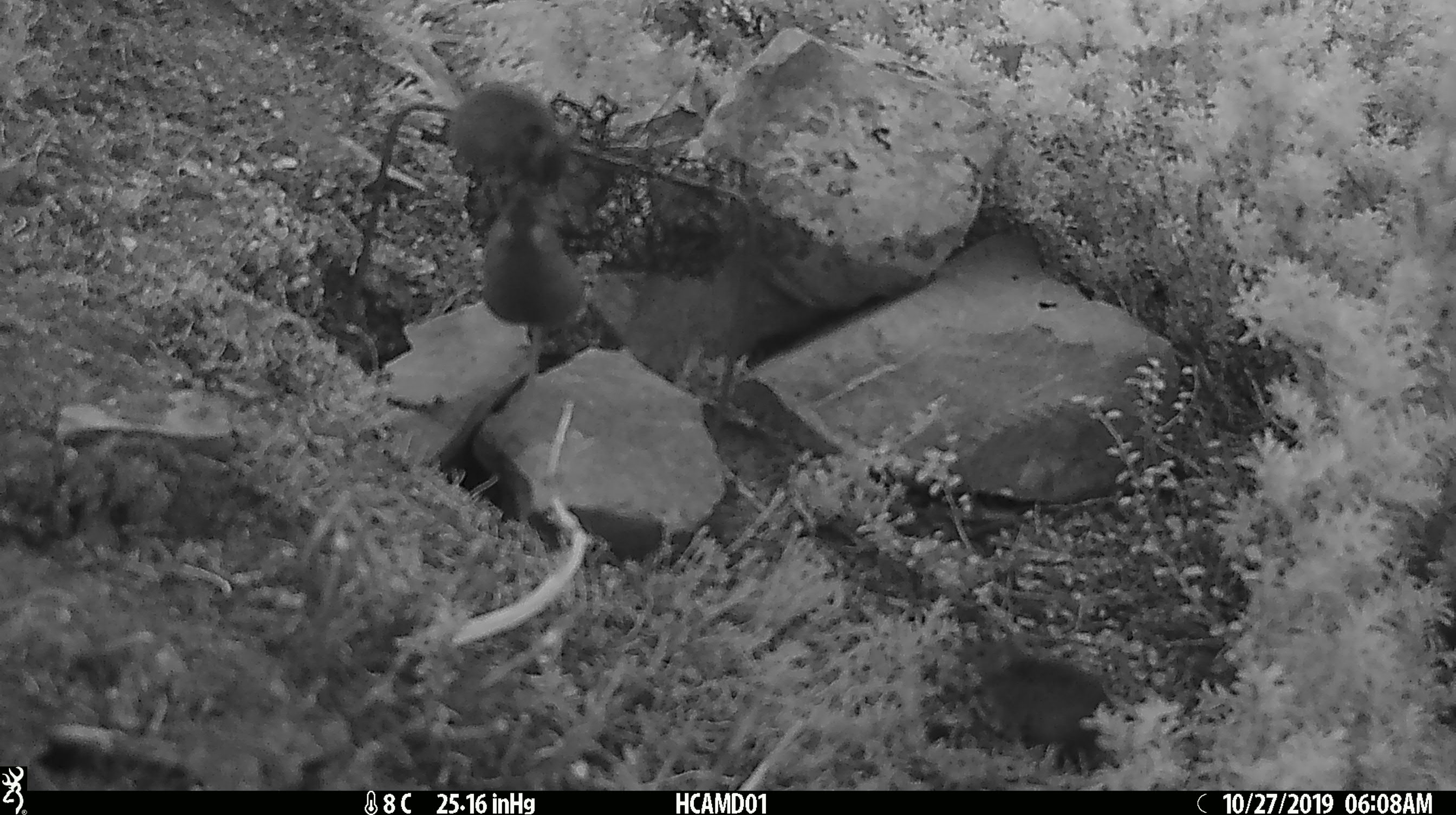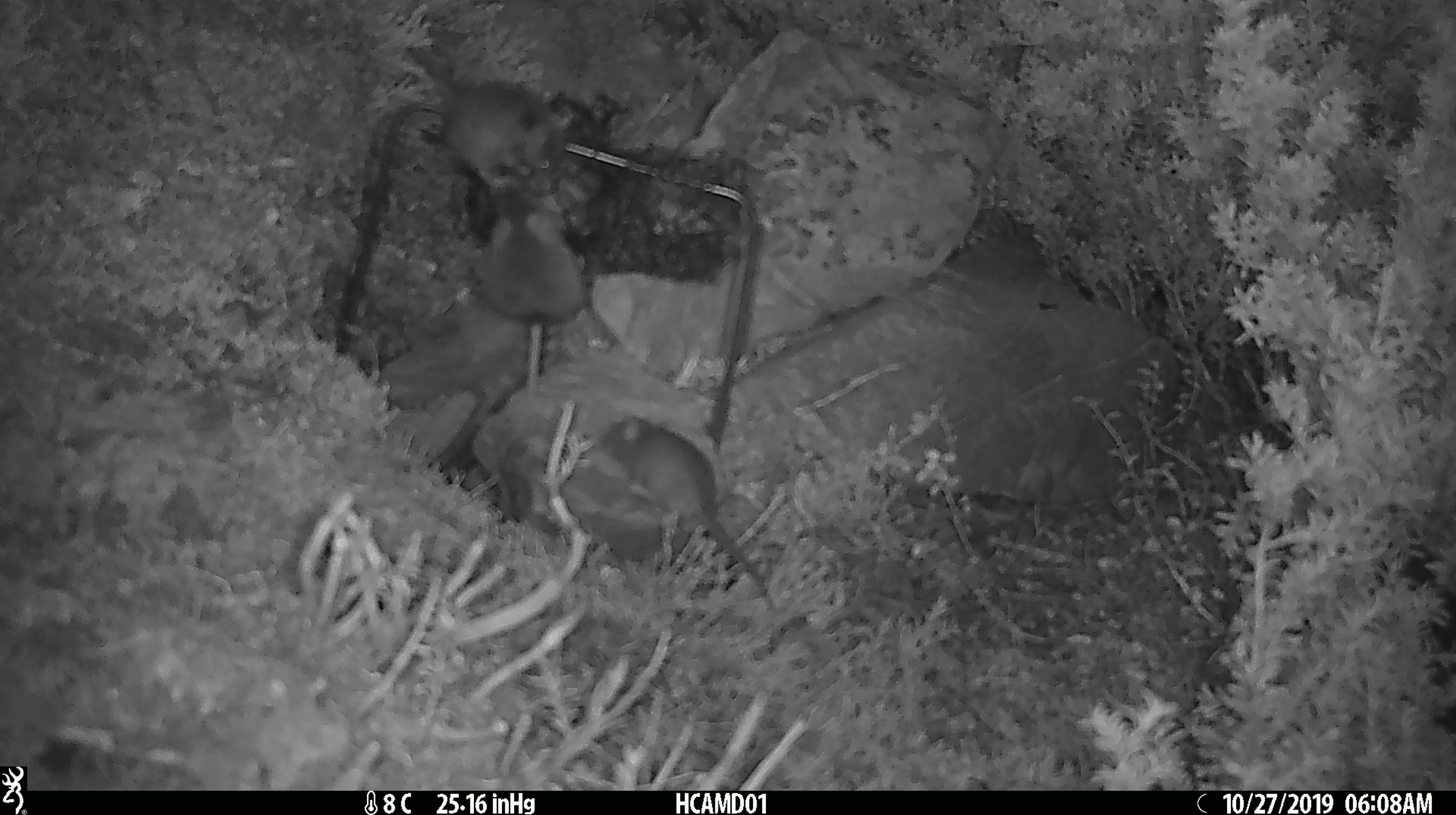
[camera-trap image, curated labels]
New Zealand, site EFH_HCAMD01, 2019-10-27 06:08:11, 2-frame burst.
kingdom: Animalia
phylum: Chordata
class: Mammalia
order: Rodentia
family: Muridae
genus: Mus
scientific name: Mus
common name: mouse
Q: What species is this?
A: Mouse (Mus).